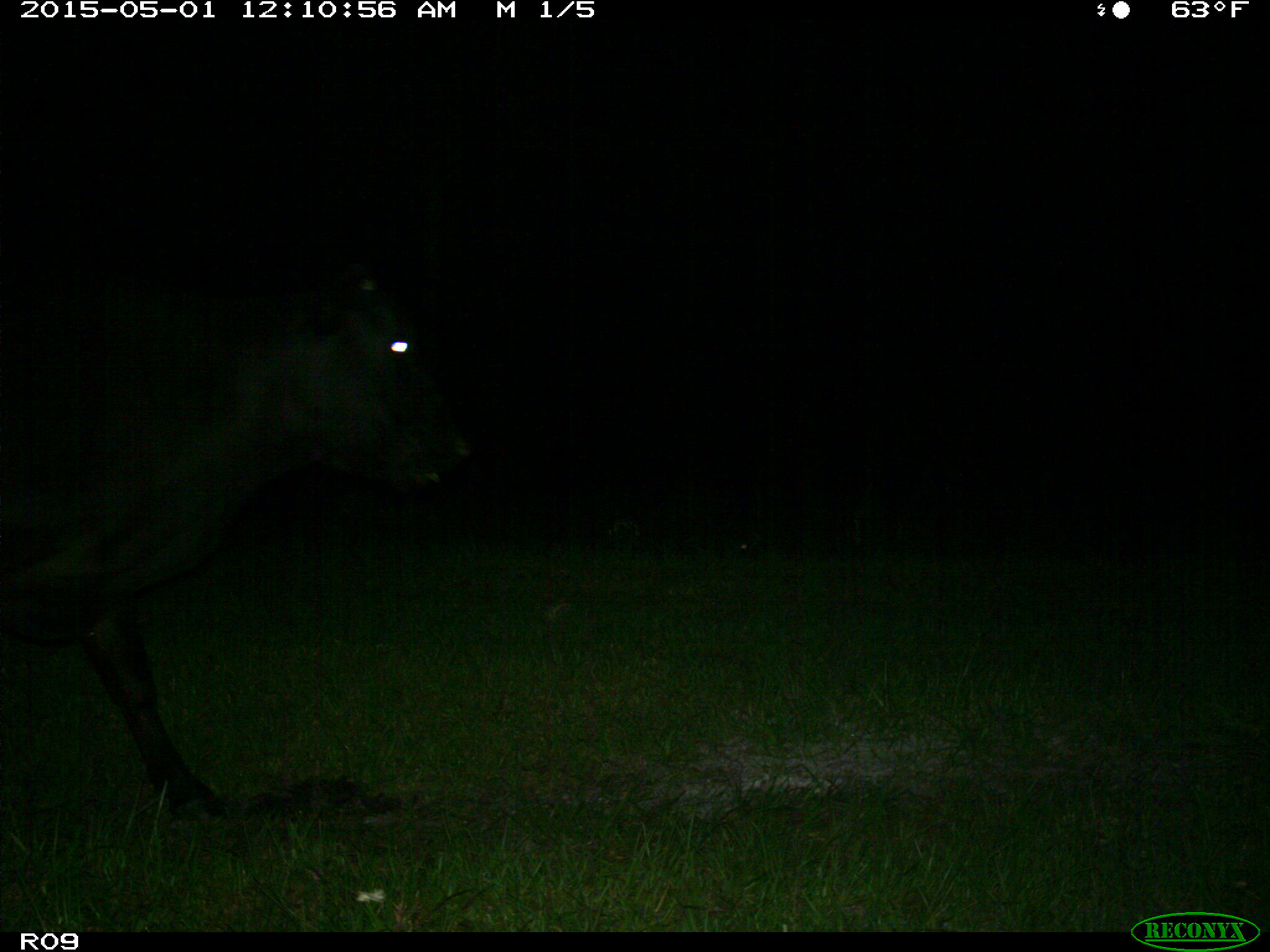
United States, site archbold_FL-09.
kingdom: Animalia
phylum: Chordata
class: Mammalia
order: Artiodactyla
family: Bovidae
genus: Bos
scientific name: Bos taurus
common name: domestic cow